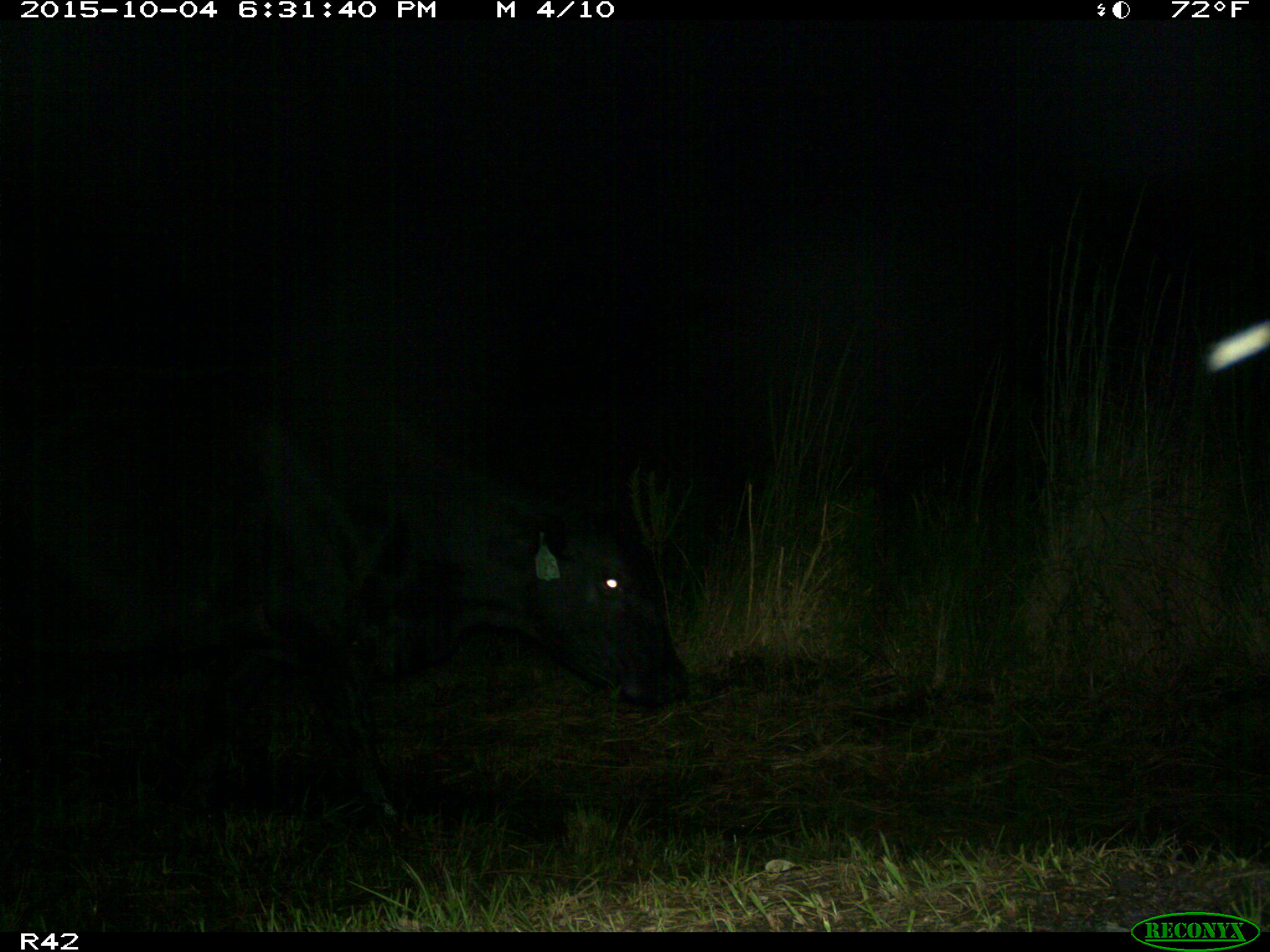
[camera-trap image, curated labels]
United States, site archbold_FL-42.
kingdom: Animalia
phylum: Chordata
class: Mammalia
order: Artiodactyla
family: Bovidae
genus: Bos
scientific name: Bos taurus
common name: domestic cow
Bos taurus (domestic cow).